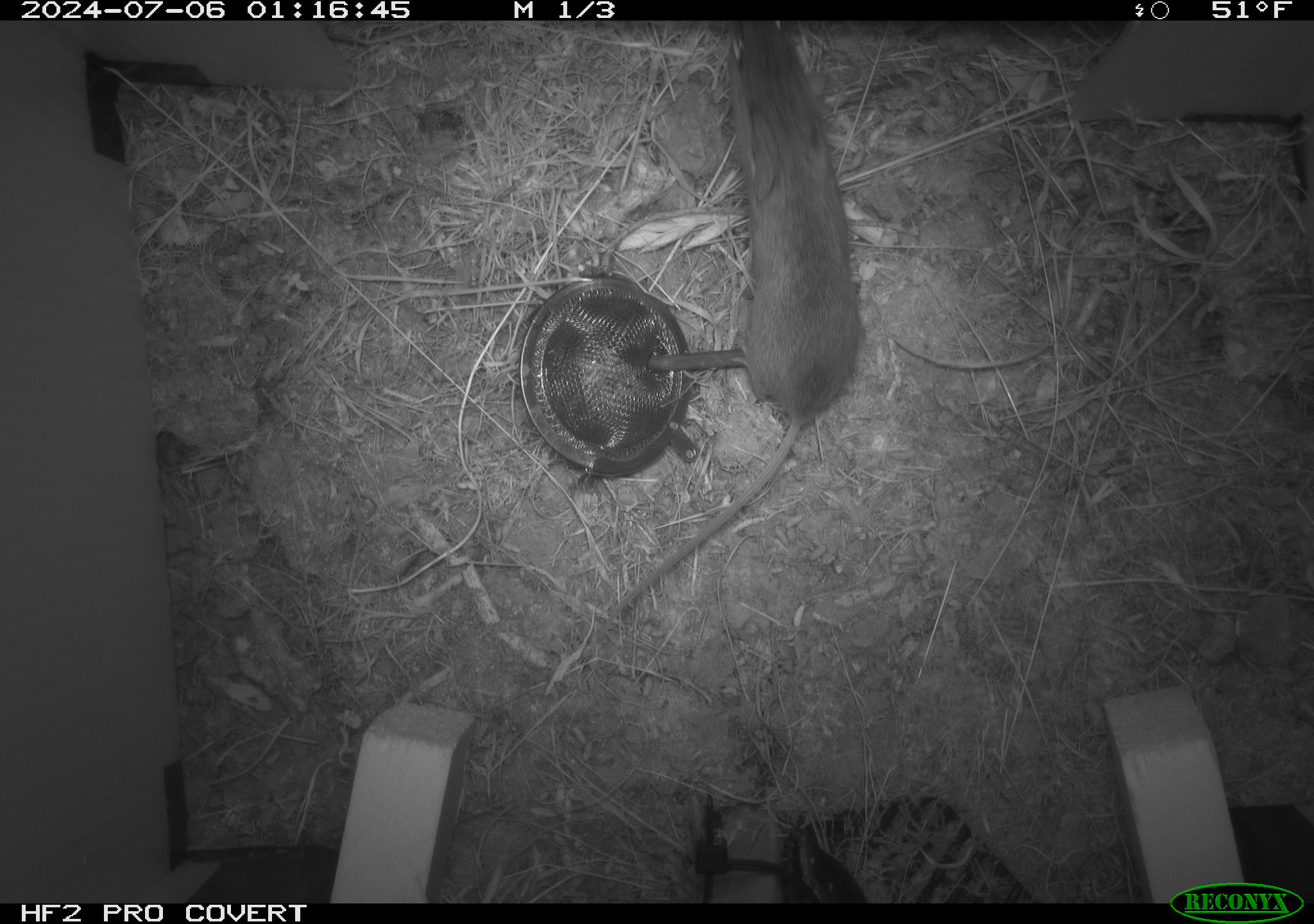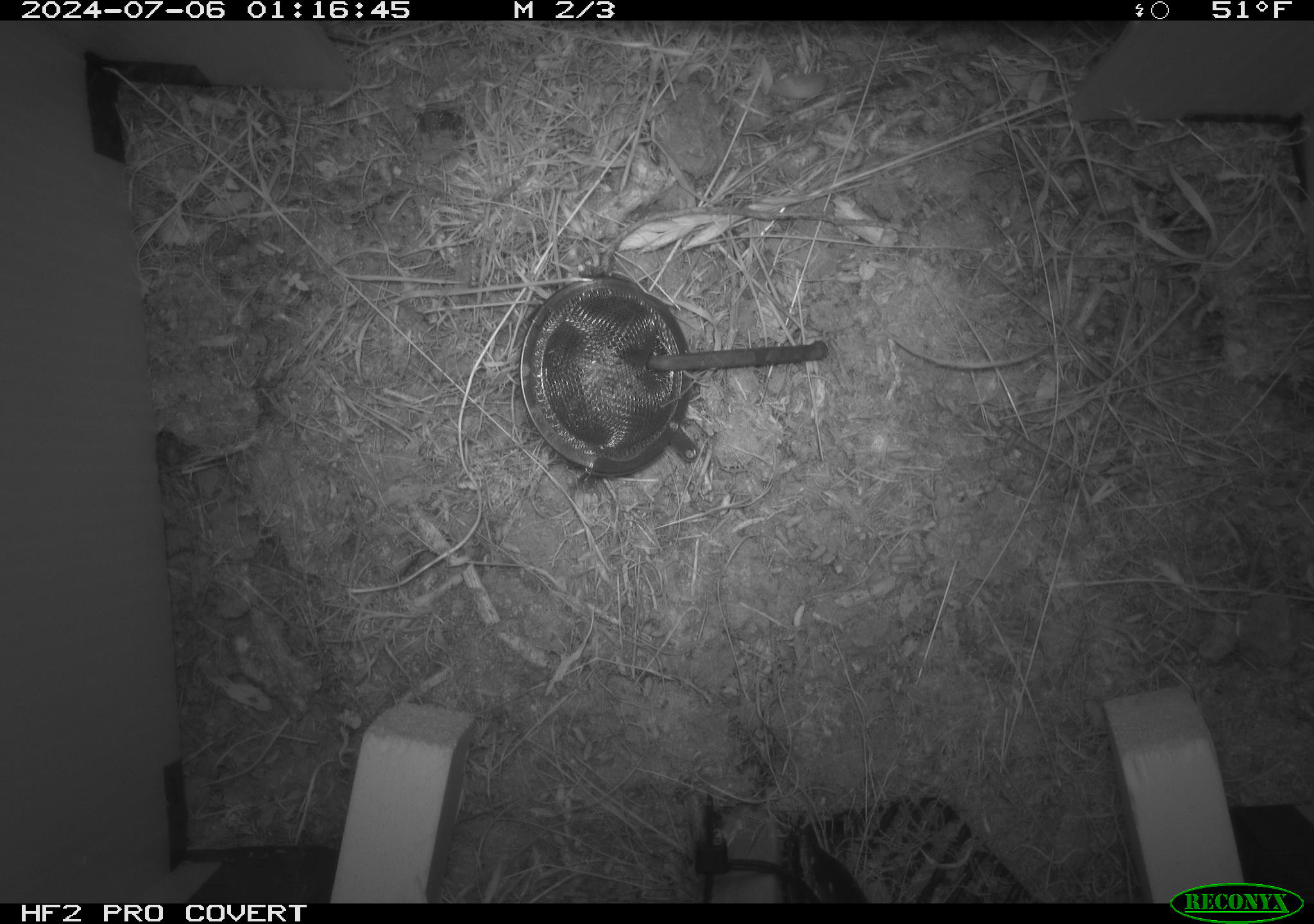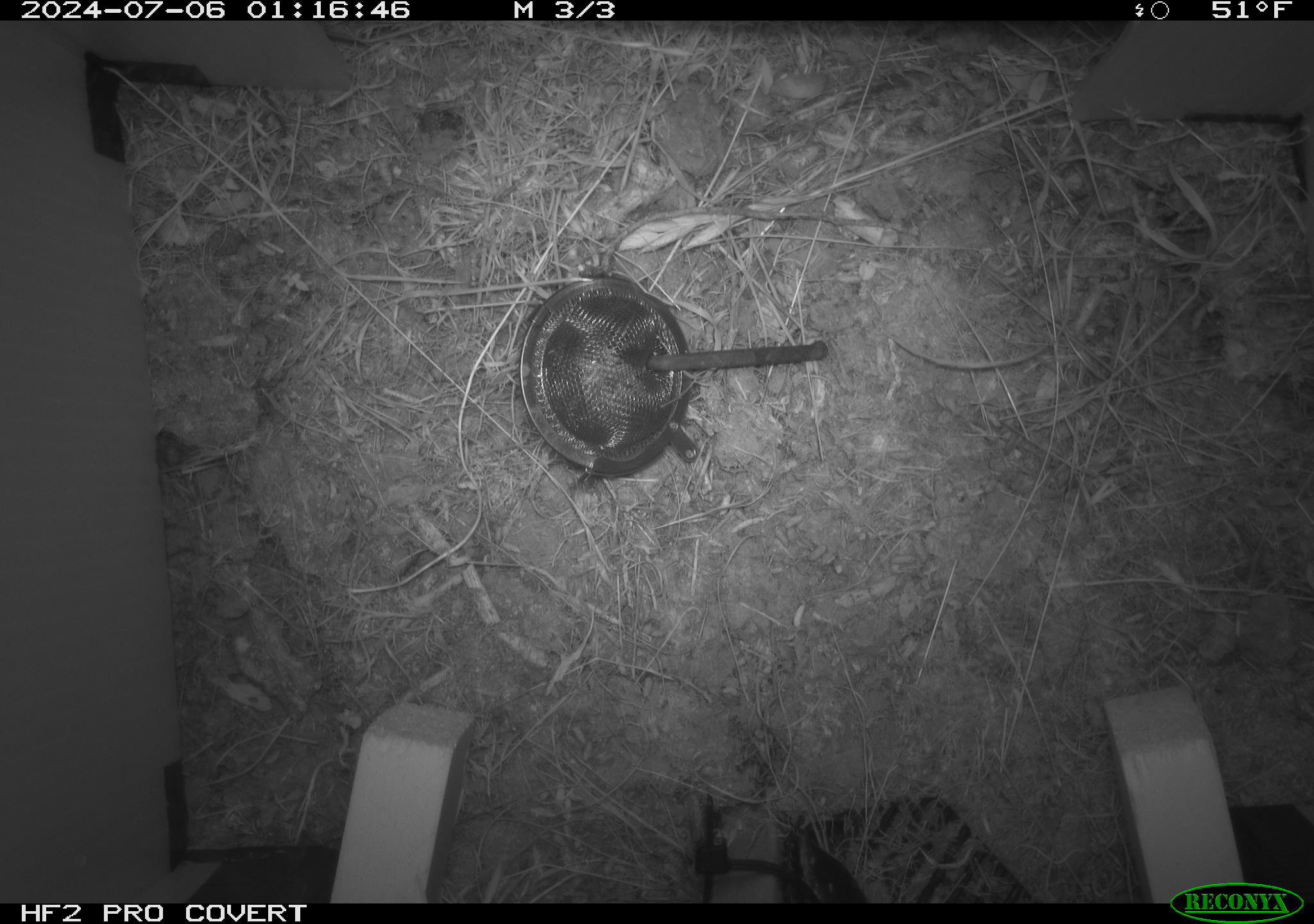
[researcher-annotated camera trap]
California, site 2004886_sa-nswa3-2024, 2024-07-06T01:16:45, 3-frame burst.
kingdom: Animalia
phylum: Chordata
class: Mammalia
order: Rodentia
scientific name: Rodentia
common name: rodent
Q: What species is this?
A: Rodent (Rodentia).